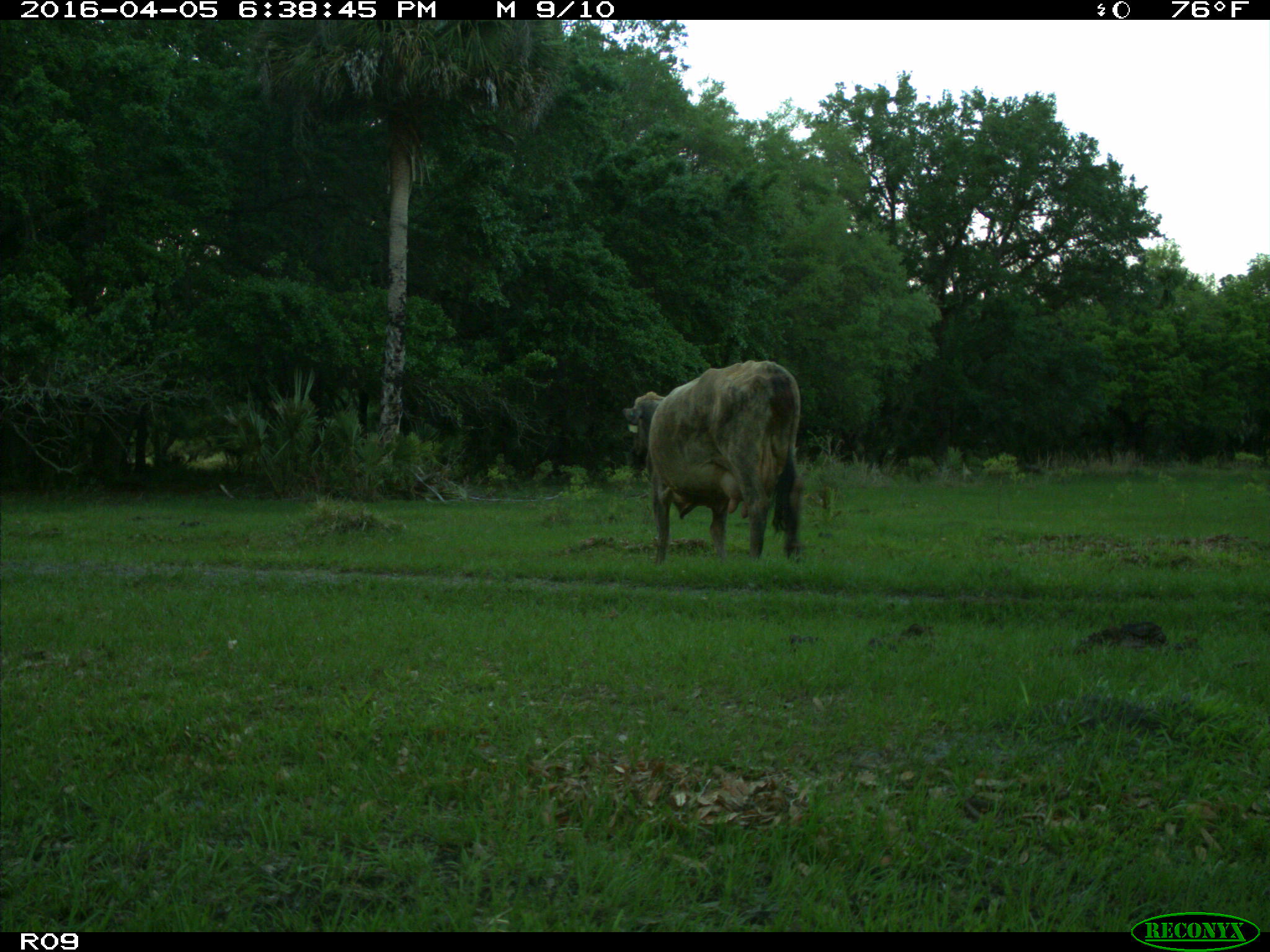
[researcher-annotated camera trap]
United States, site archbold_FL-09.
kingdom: Animalia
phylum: Chordata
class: Mammalia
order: Artiodactyla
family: Bovidae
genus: Bos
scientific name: Bos taurus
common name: domestic cow